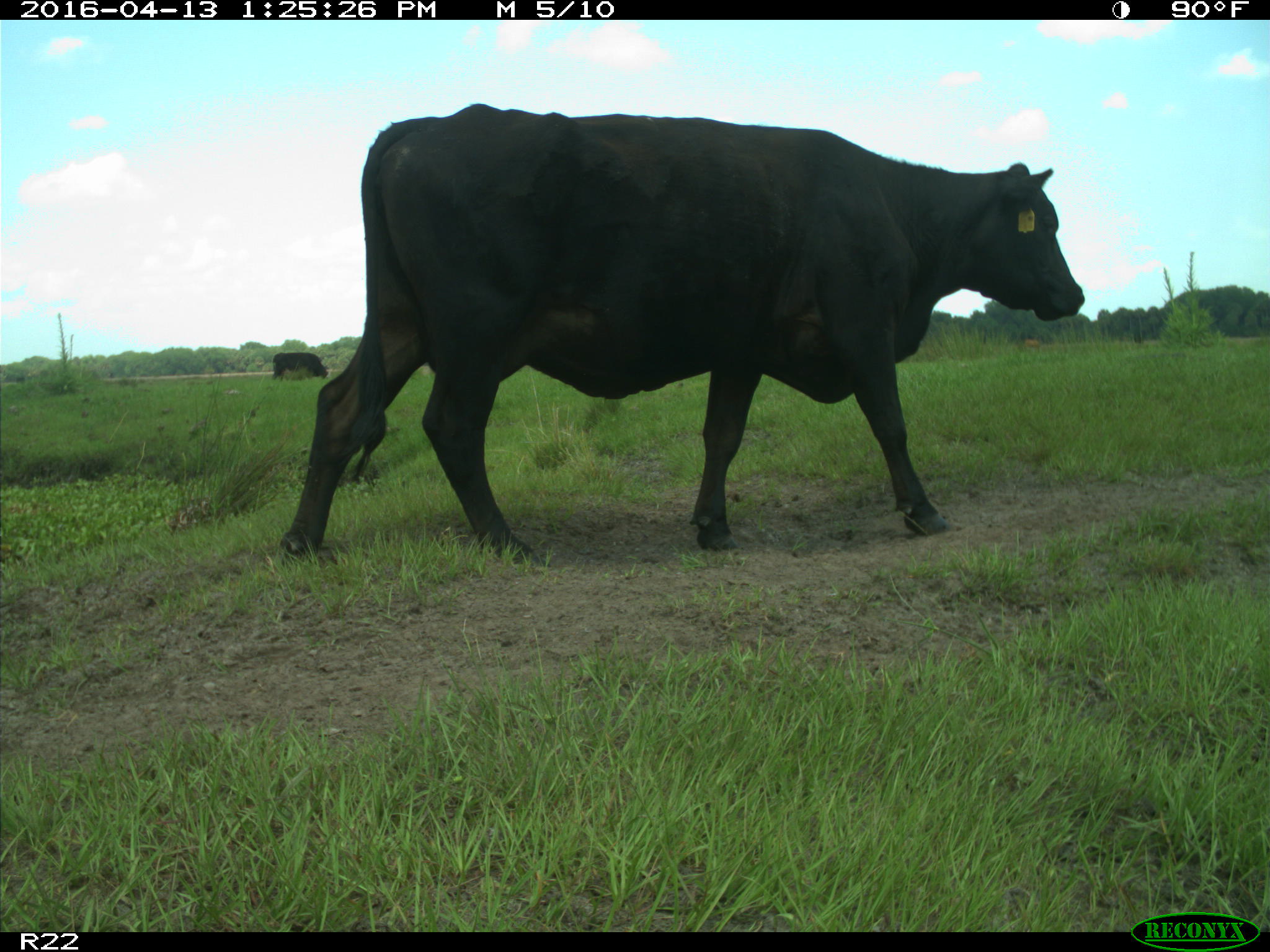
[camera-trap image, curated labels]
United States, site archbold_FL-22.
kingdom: Animalia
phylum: Chordata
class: Mammalia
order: Artiodactyla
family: Bovidae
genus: Bos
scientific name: Bos taurus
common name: domestic cow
Bos taurus (domestic cow).